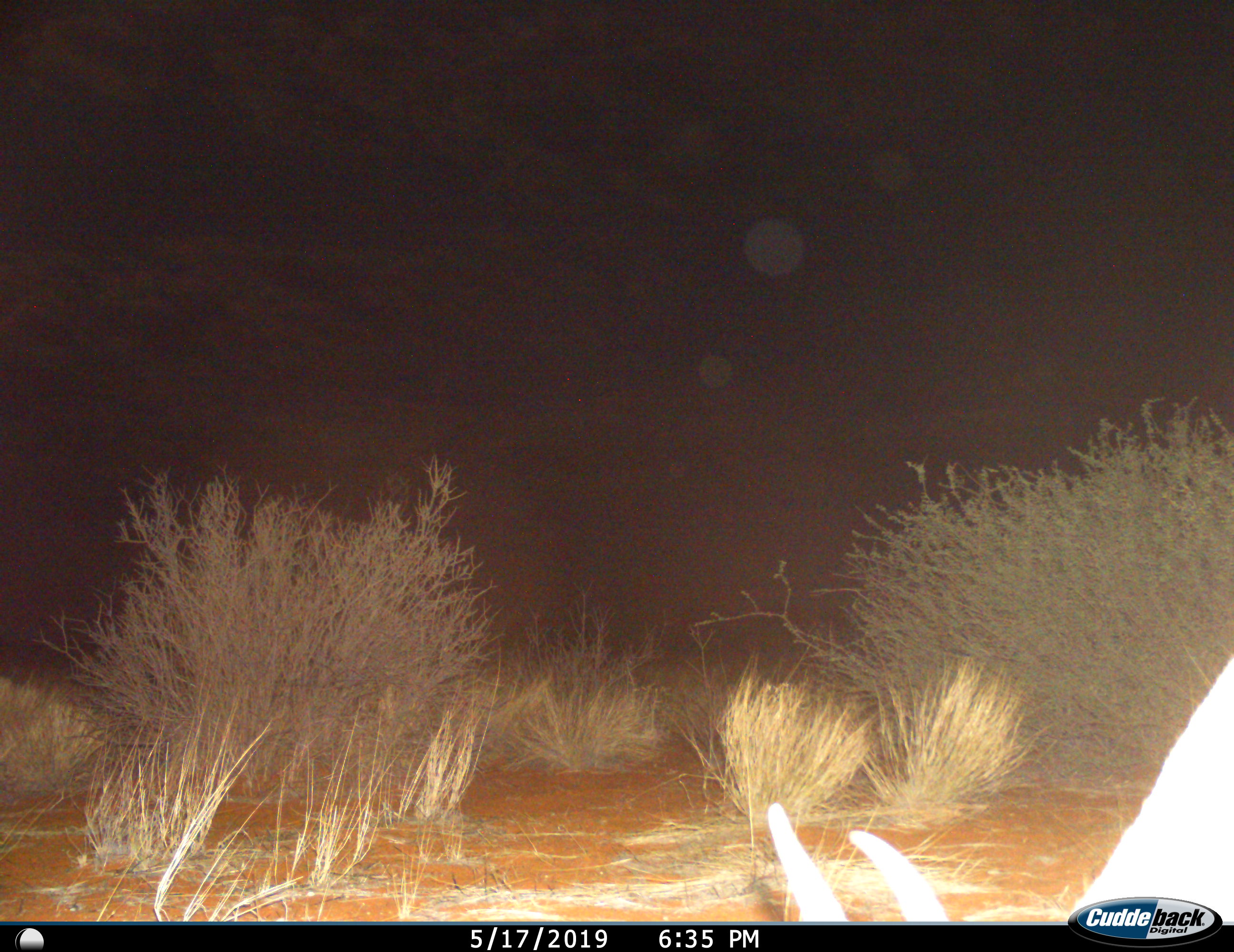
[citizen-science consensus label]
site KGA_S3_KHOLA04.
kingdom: Animalia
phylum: Chordata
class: Mammalia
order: Artiodactyla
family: Bovidae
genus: Antidorcas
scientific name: Antidorcas marsupialis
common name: springbok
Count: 1.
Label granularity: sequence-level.